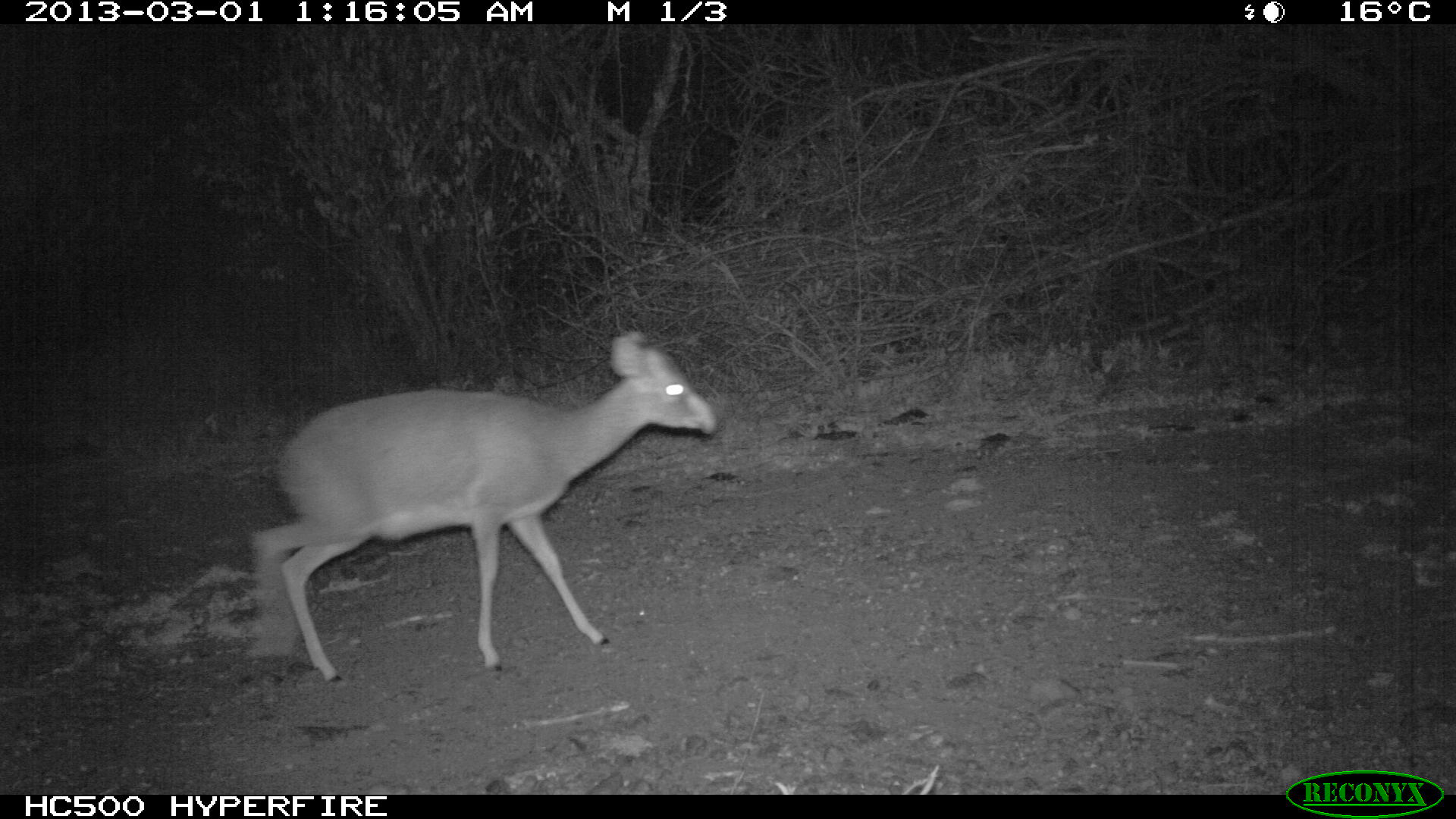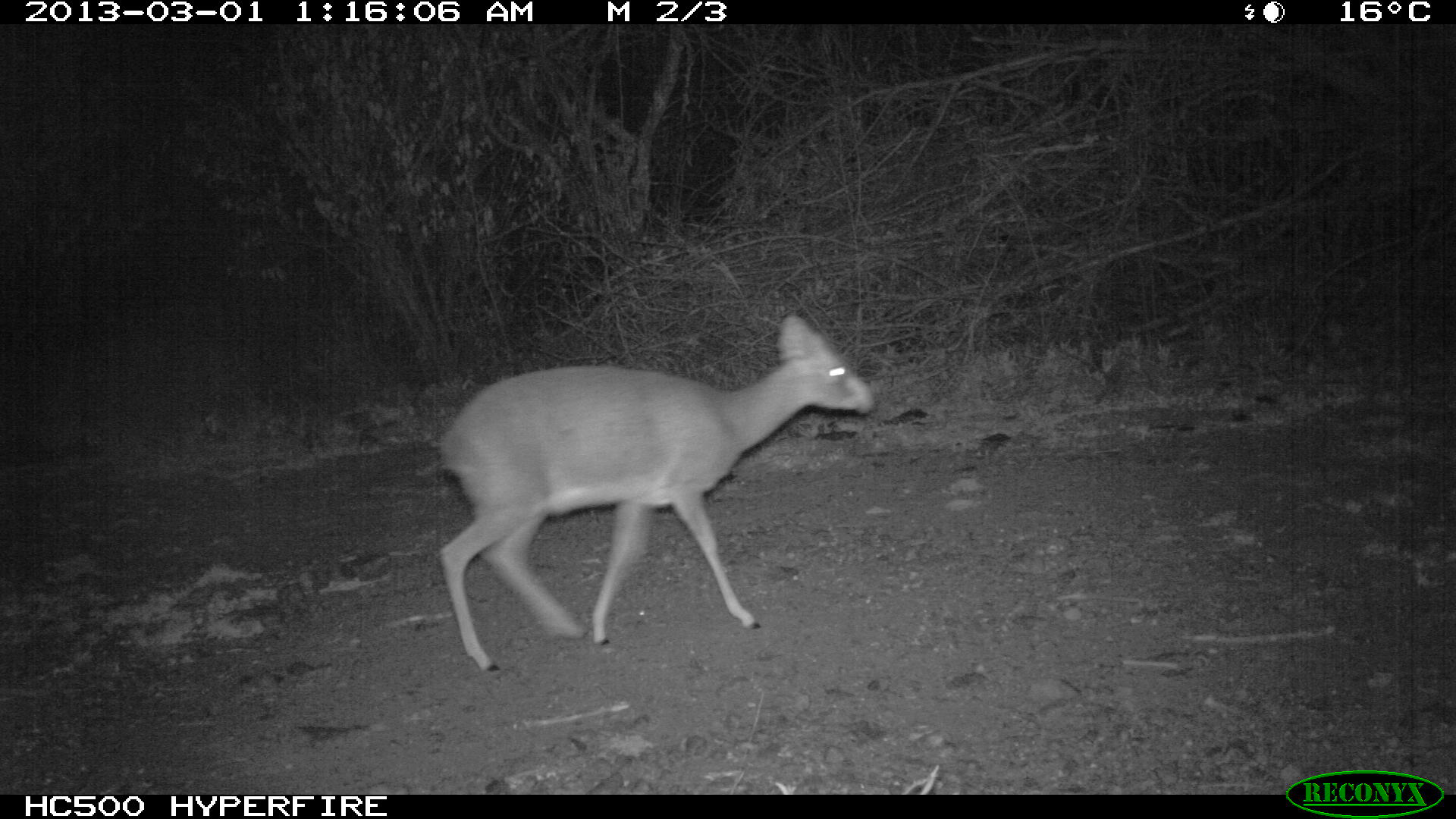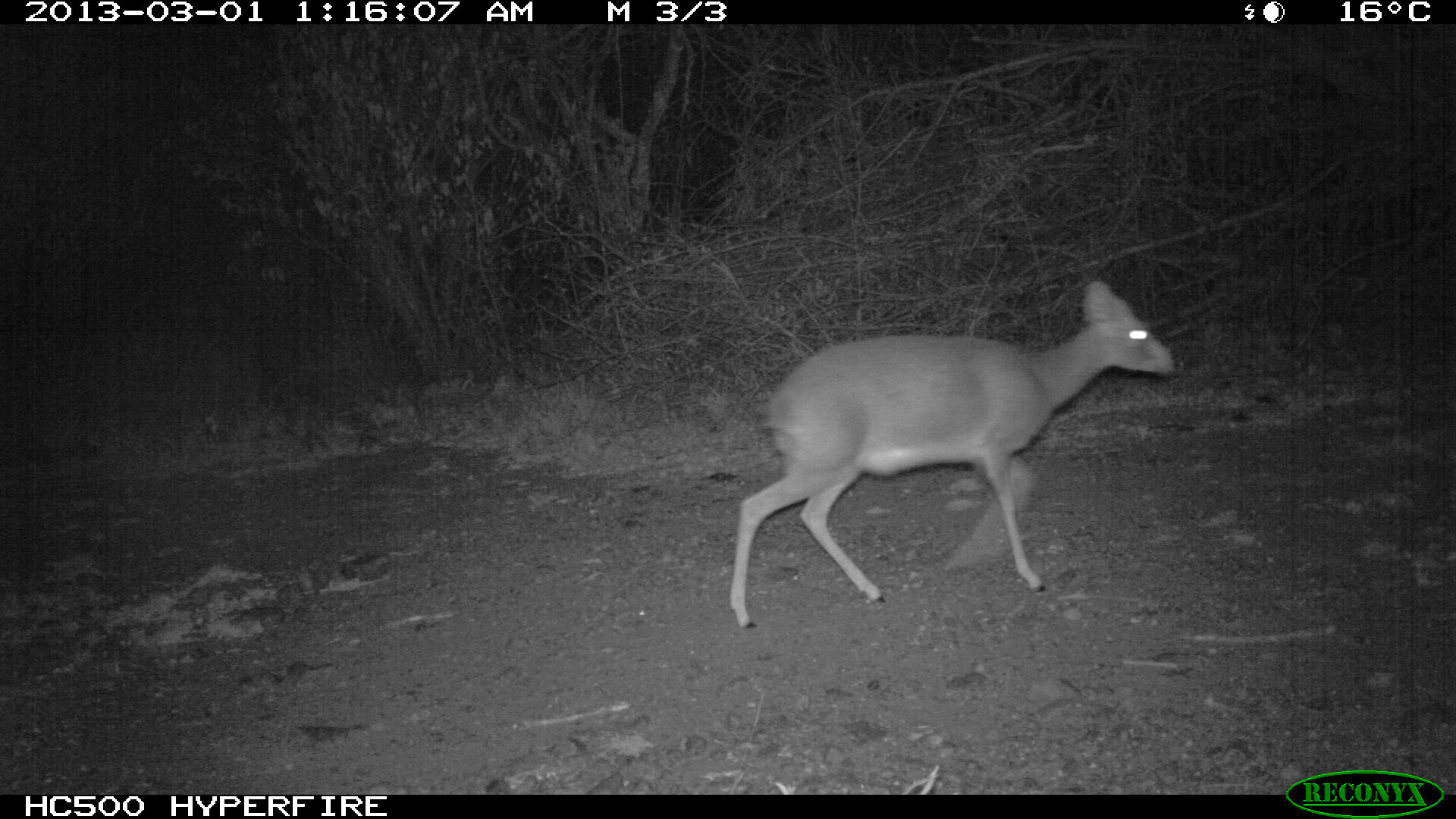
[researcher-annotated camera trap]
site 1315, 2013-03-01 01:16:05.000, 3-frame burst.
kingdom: Animalia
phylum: Chordata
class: Mammalia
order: Artiodactyla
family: Bovidae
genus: Madoqua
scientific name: Madoqua guentheri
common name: günther's dik-dik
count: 1